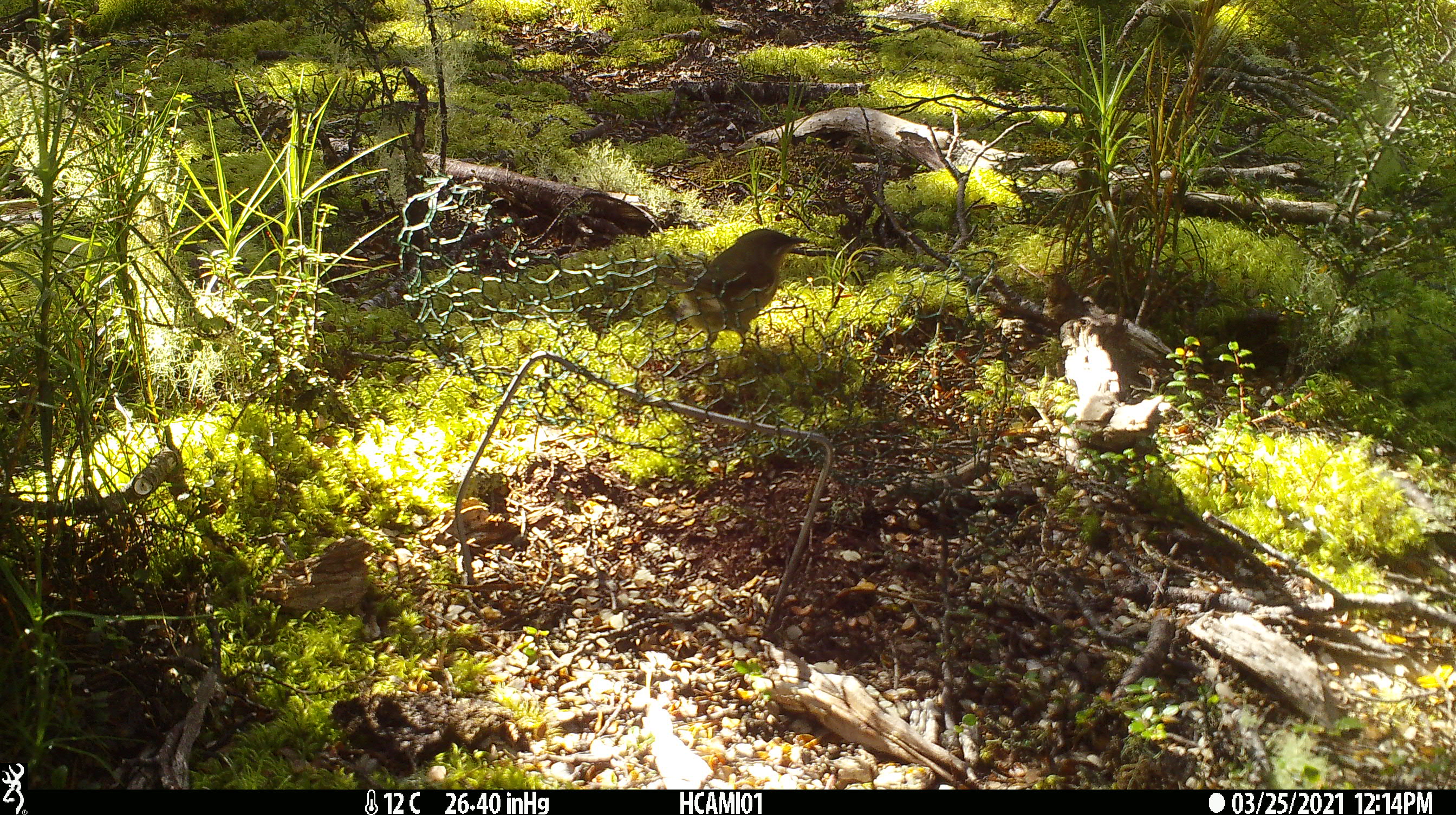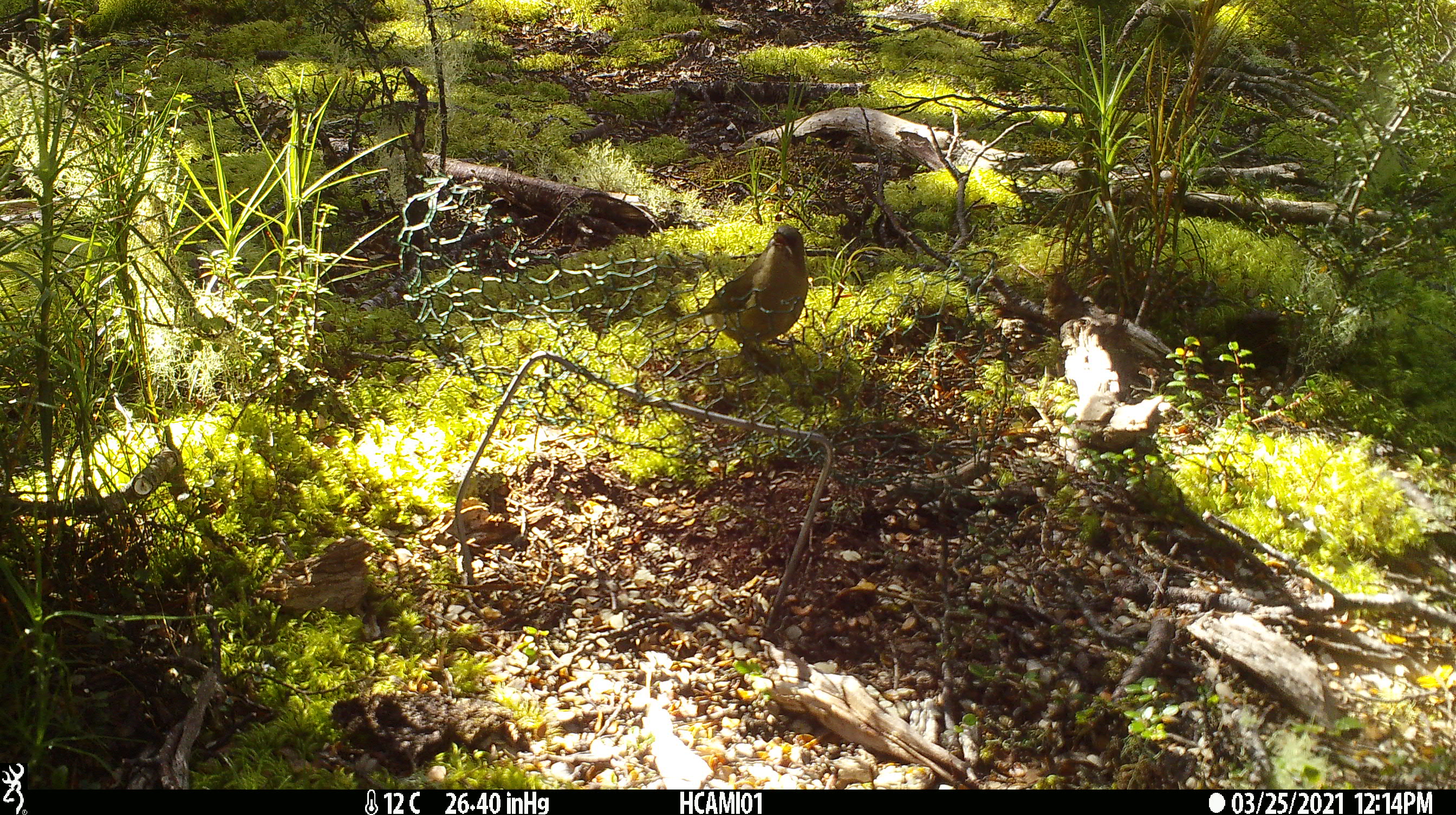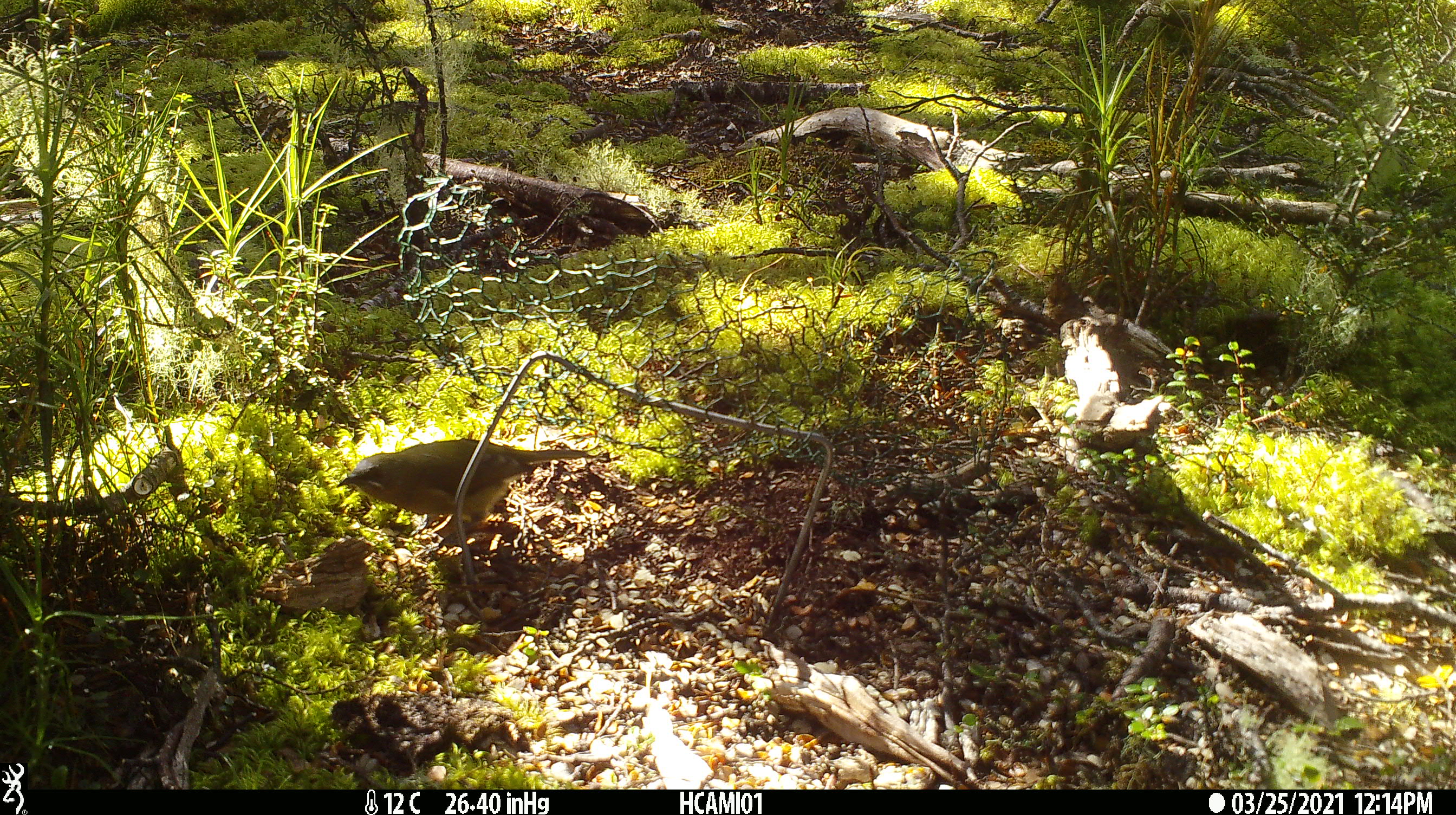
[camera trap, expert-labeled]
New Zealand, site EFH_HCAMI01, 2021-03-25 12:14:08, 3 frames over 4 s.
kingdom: Animalia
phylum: Chordata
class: Aves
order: Passeriformes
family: Meliphagidae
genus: Anthornis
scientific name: Anthornis melanura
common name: new zealand bellbird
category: bellbird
Bellbird (new zealand bellbird) (Anthornis melanura).